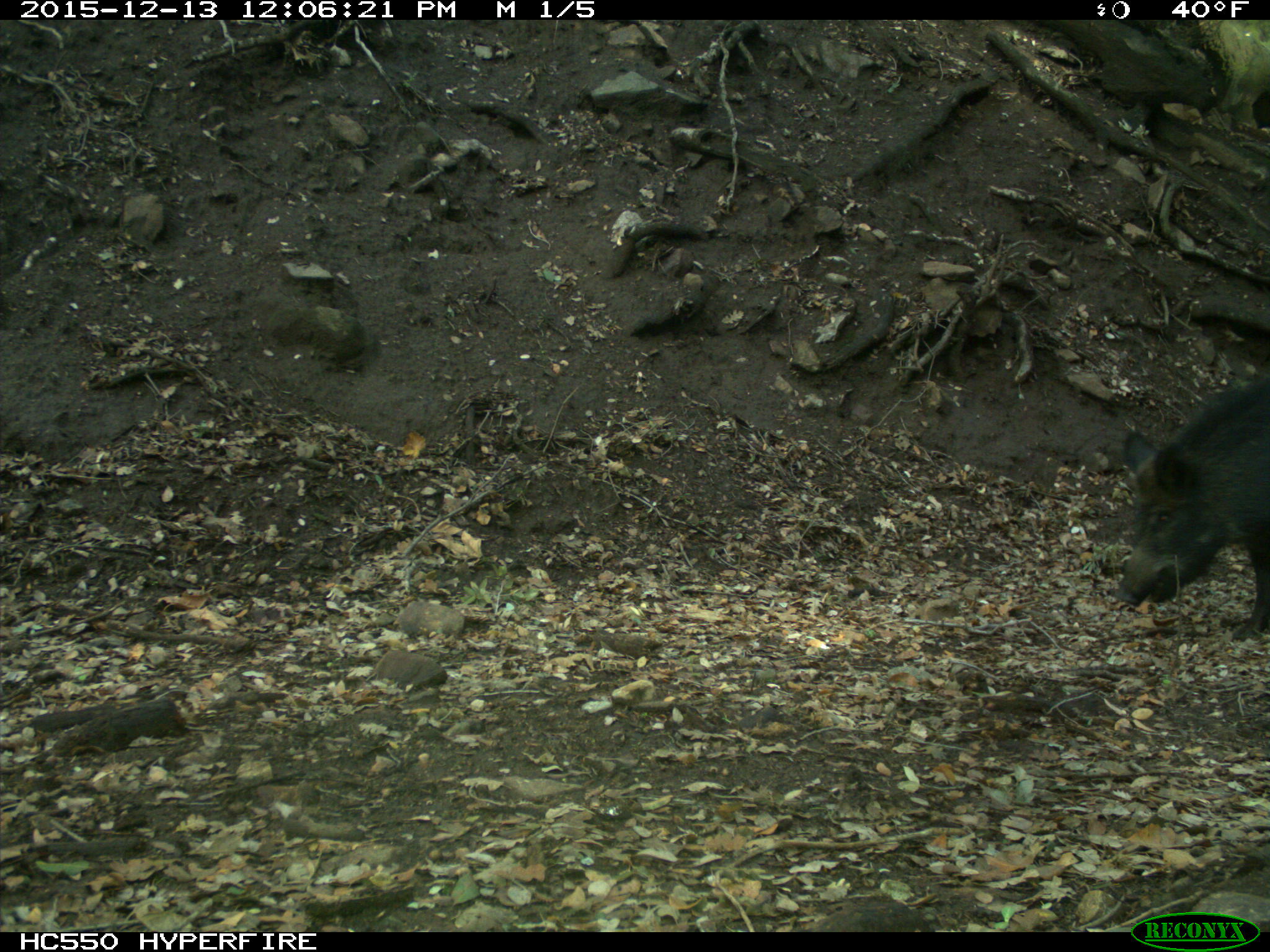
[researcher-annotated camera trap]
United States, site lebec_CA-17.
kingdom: Animalia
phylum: Chordata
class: Mammalia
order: Artiodactyla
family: Suidae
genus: Sus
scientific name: Sus scrofa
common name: wild boar